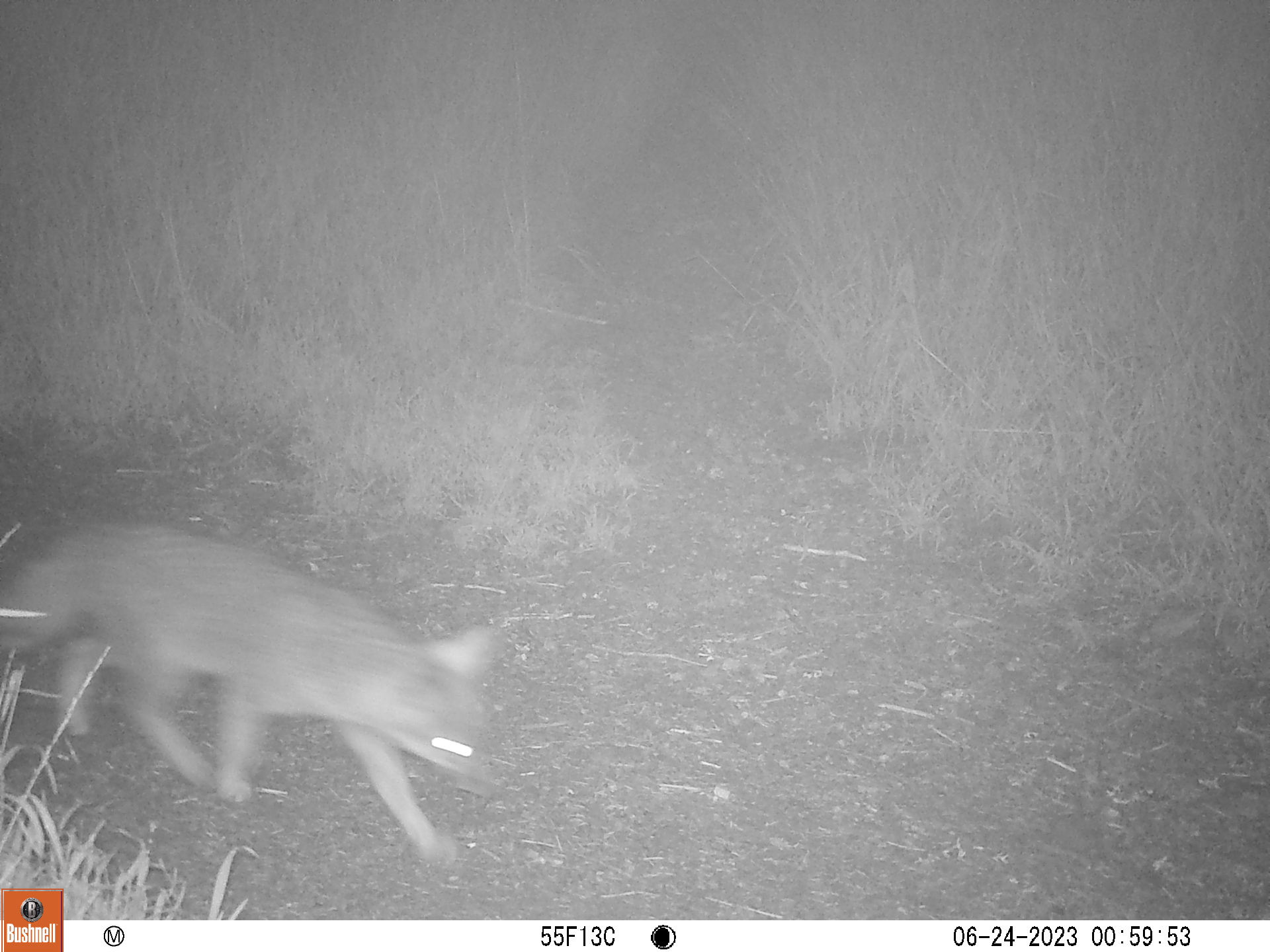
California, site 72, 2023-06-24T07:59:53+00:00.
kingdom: Animalia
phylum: Chordata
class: Mammalia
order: Carnivora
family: Canidae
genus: Urocyon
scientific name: Urocyon cinereoargenteus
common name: gray fox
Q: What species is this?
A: Gray fox (Urocyon cinereoargenteus).